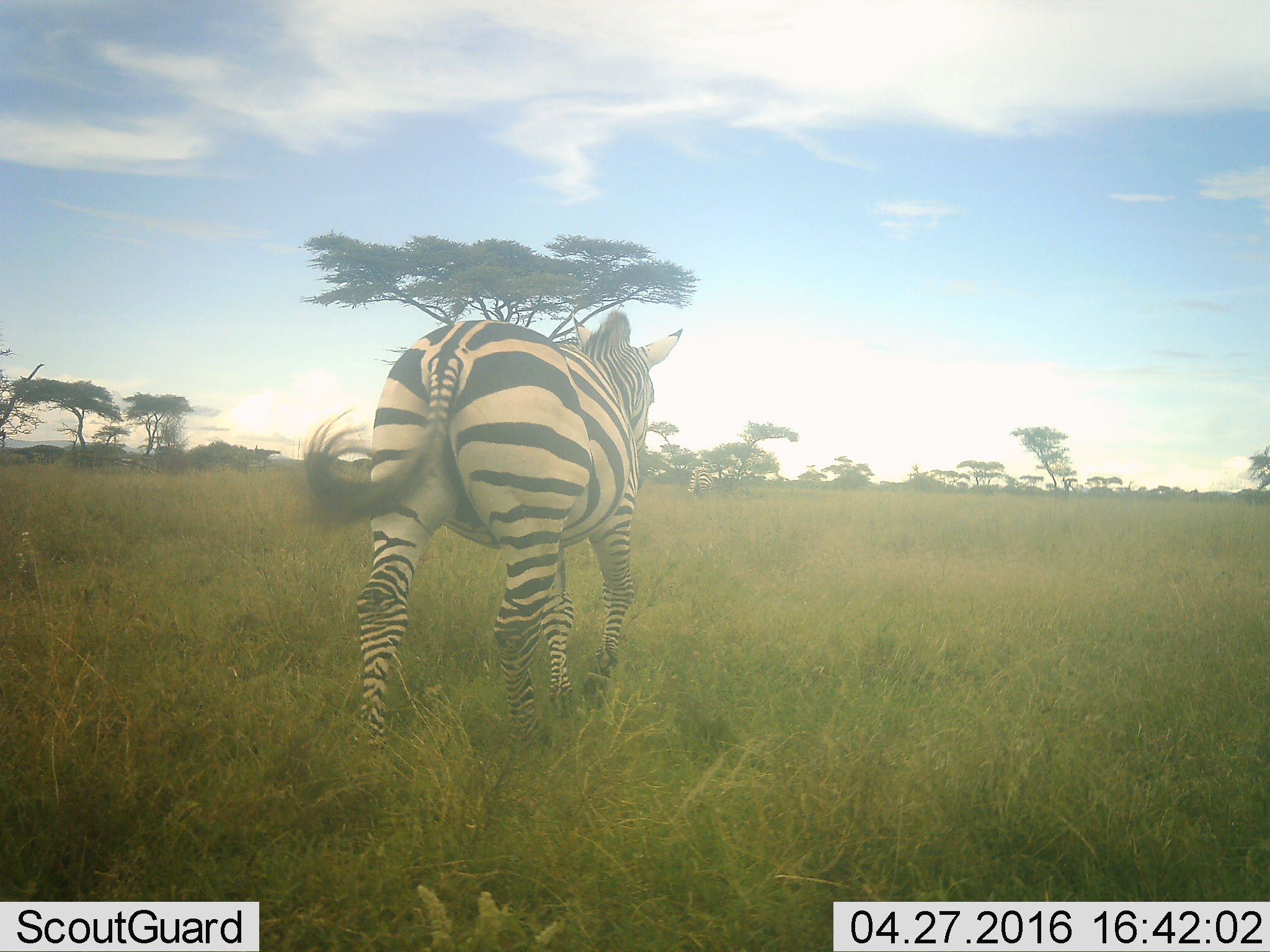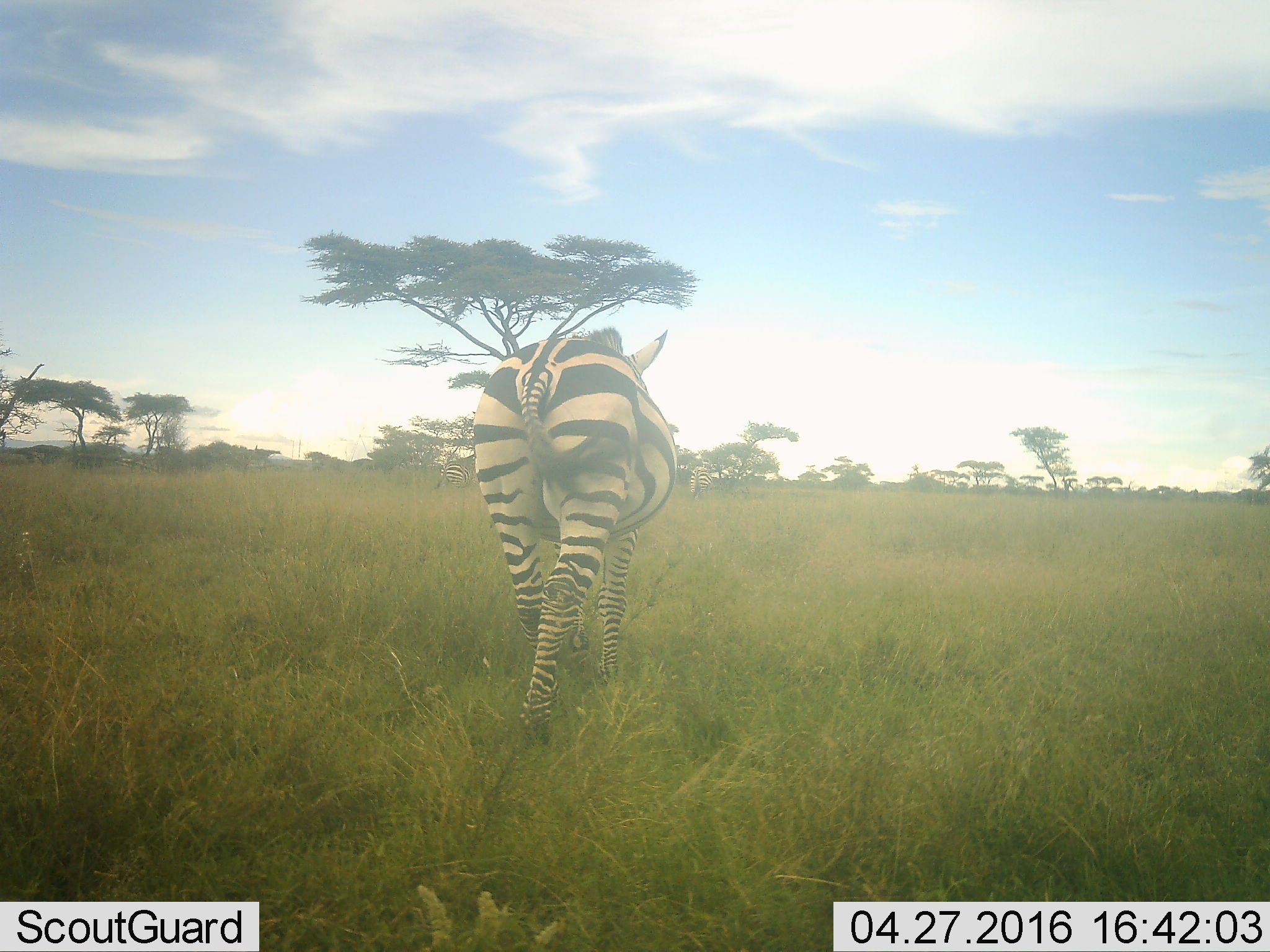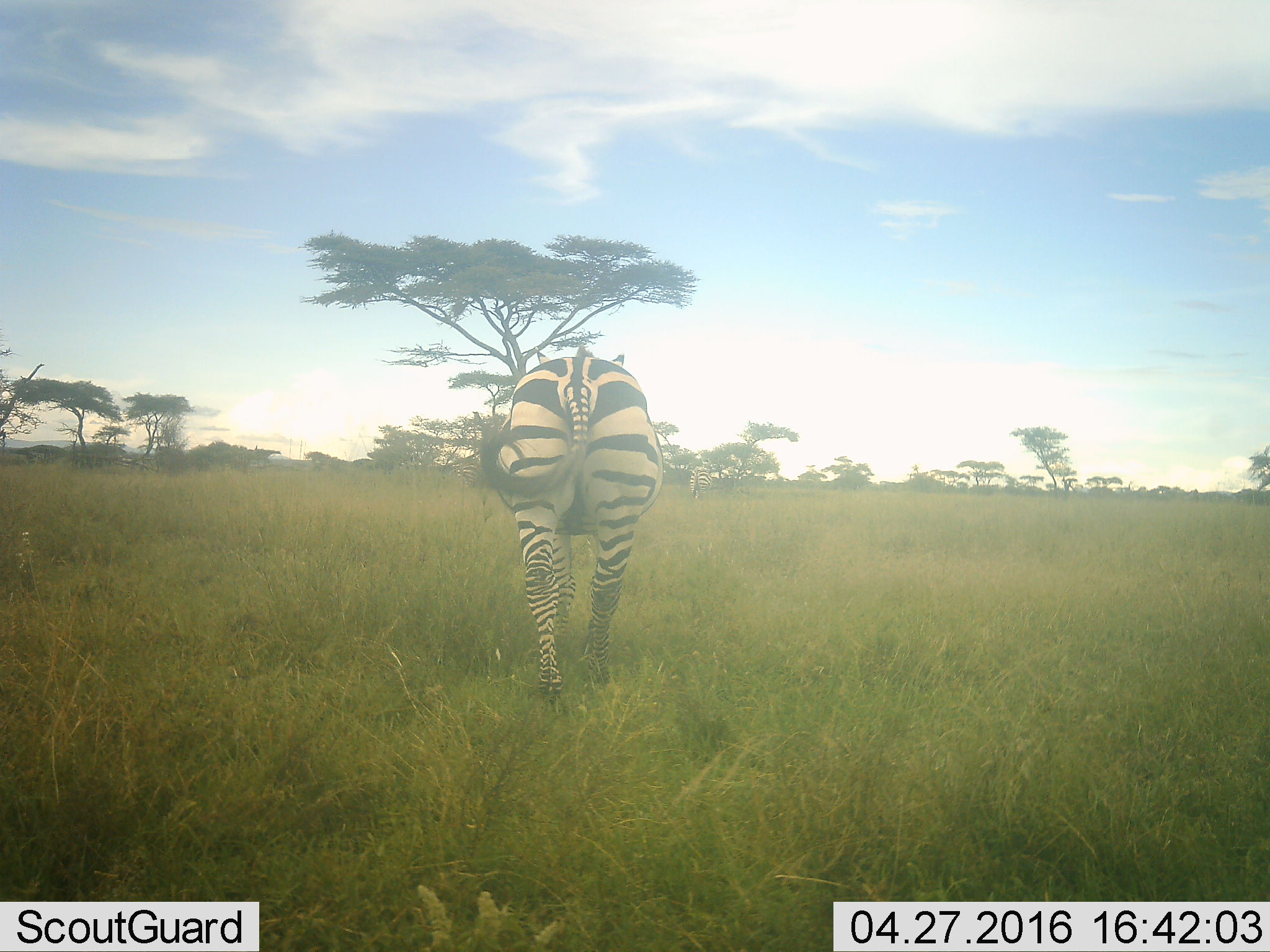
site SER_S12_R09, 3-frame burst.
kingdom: Animalia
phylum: Chordata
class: Mammalia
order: Perissodactyla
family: Equidae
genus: Equus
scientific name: Equus quagga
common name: plains zebra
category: zebraplains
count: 2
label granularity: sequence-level